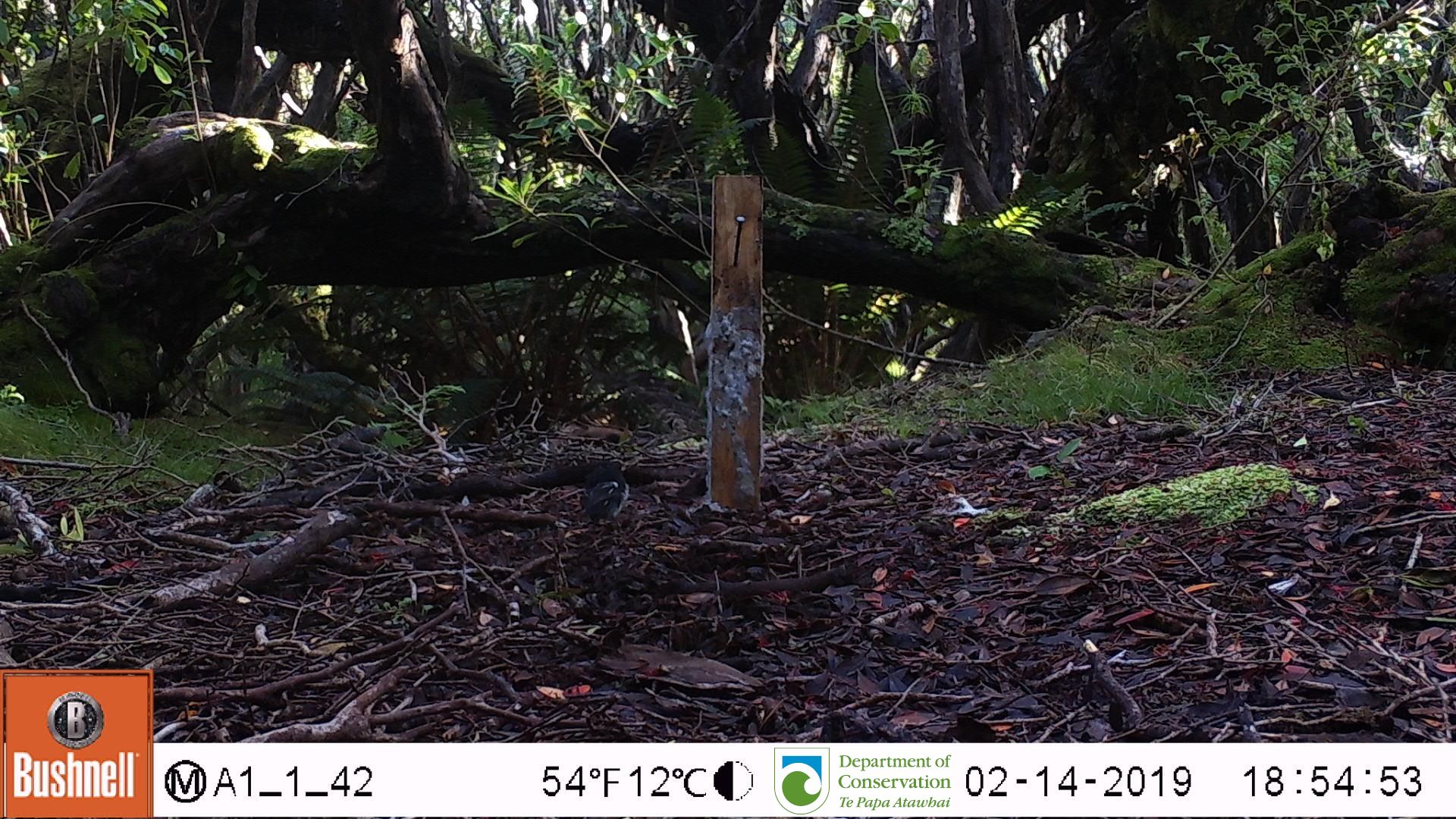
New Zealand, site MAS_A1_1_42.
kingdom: Animalia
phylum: Chordata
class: Aves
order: Passeriformes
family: Petroicidae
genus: Petroica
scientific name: Petroica macrocephala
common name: tomtit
Tomtit (Petroica macrocephala).